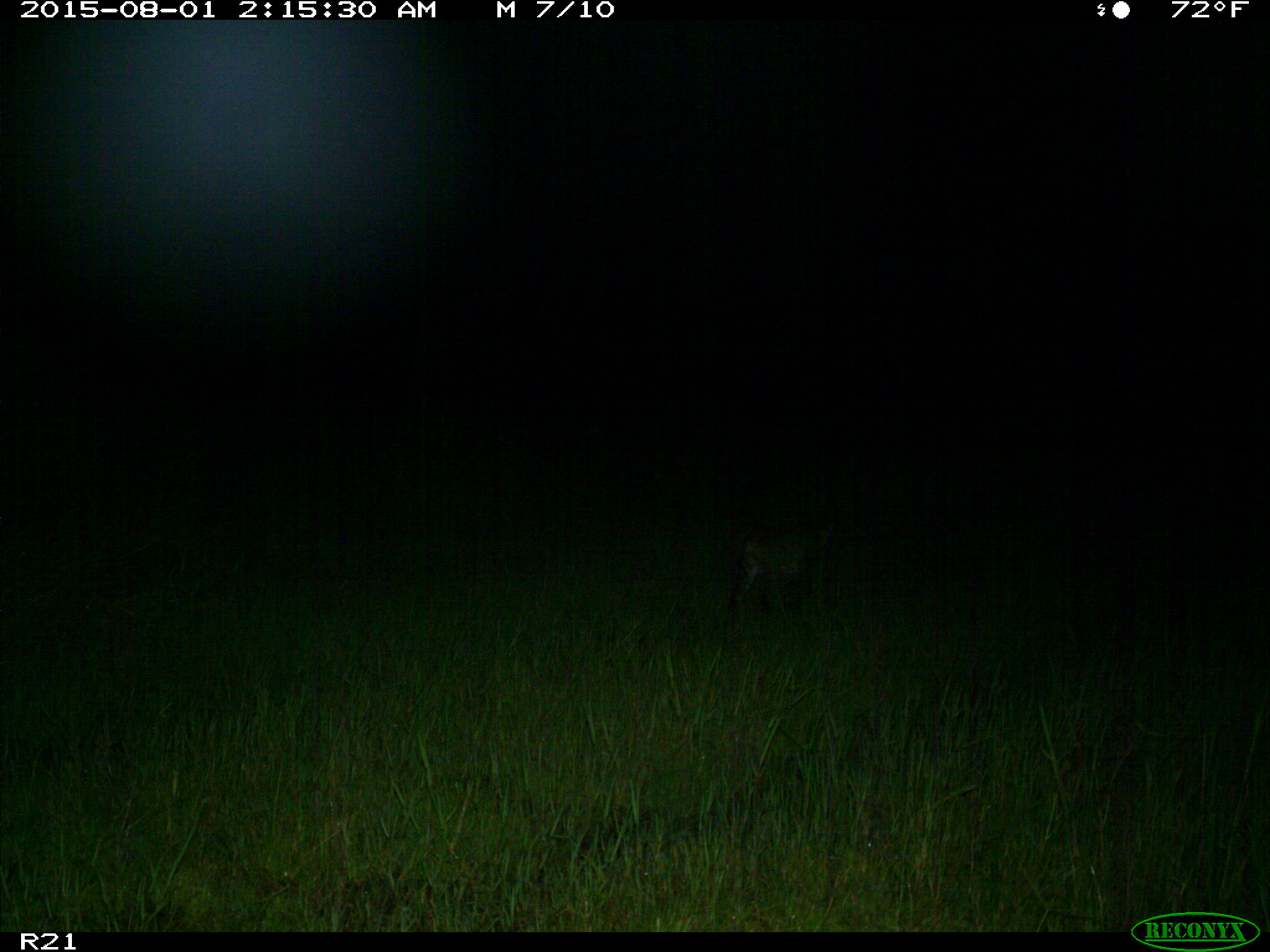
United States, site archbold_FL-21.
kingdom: Animalia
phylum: Chordata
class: Mammalia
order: Carnivora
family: Felidae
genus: Lynx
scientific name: Lynx rufus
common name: bobcat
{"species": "Lynx rufus (bobcat)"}